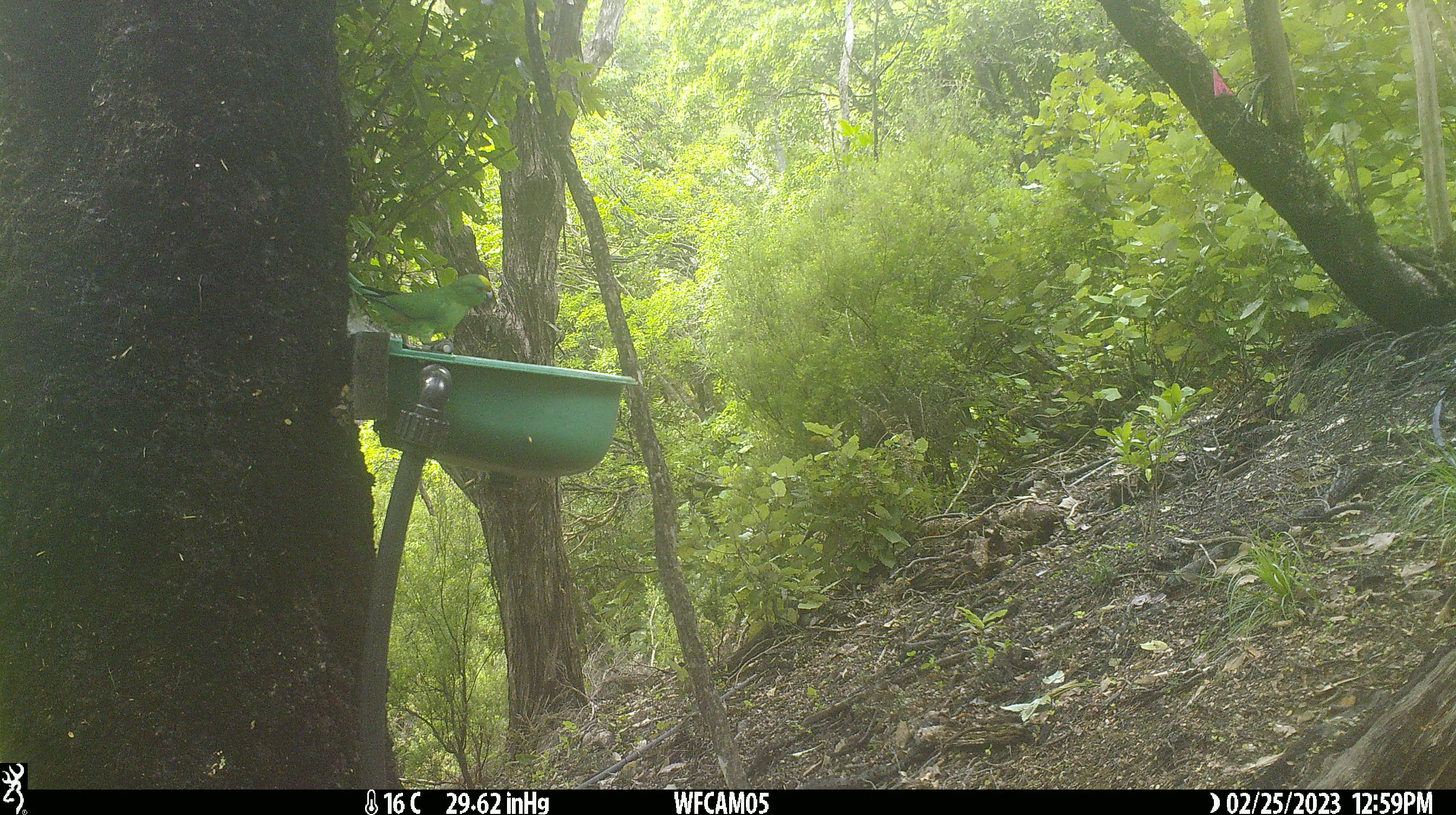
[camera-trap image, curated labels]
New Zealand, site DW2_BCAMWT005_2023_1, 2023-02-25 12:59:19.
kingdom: Animalia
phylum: Chordata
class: Aves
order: Psittaciformes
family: Psittaculidae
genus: Cyanoramphus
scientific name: Cyanoramphus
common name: parakeet